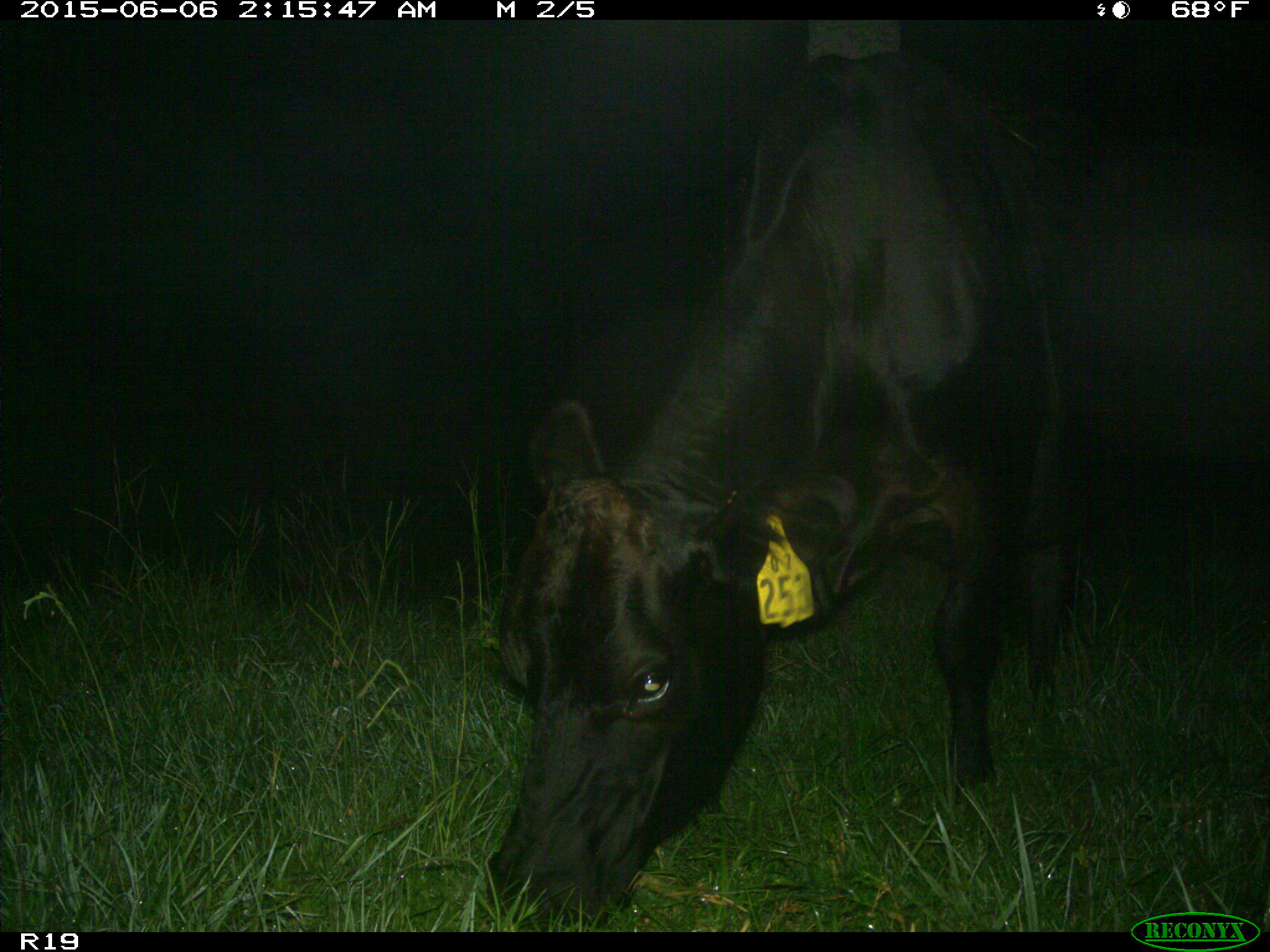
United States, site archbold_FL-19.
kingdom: Animalia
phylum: Chordata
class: Mammalia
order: Artiodactyla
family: Bovidae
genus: Bos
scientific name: Bos taurus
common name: domestic cow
Bos taurus (domestic cow).